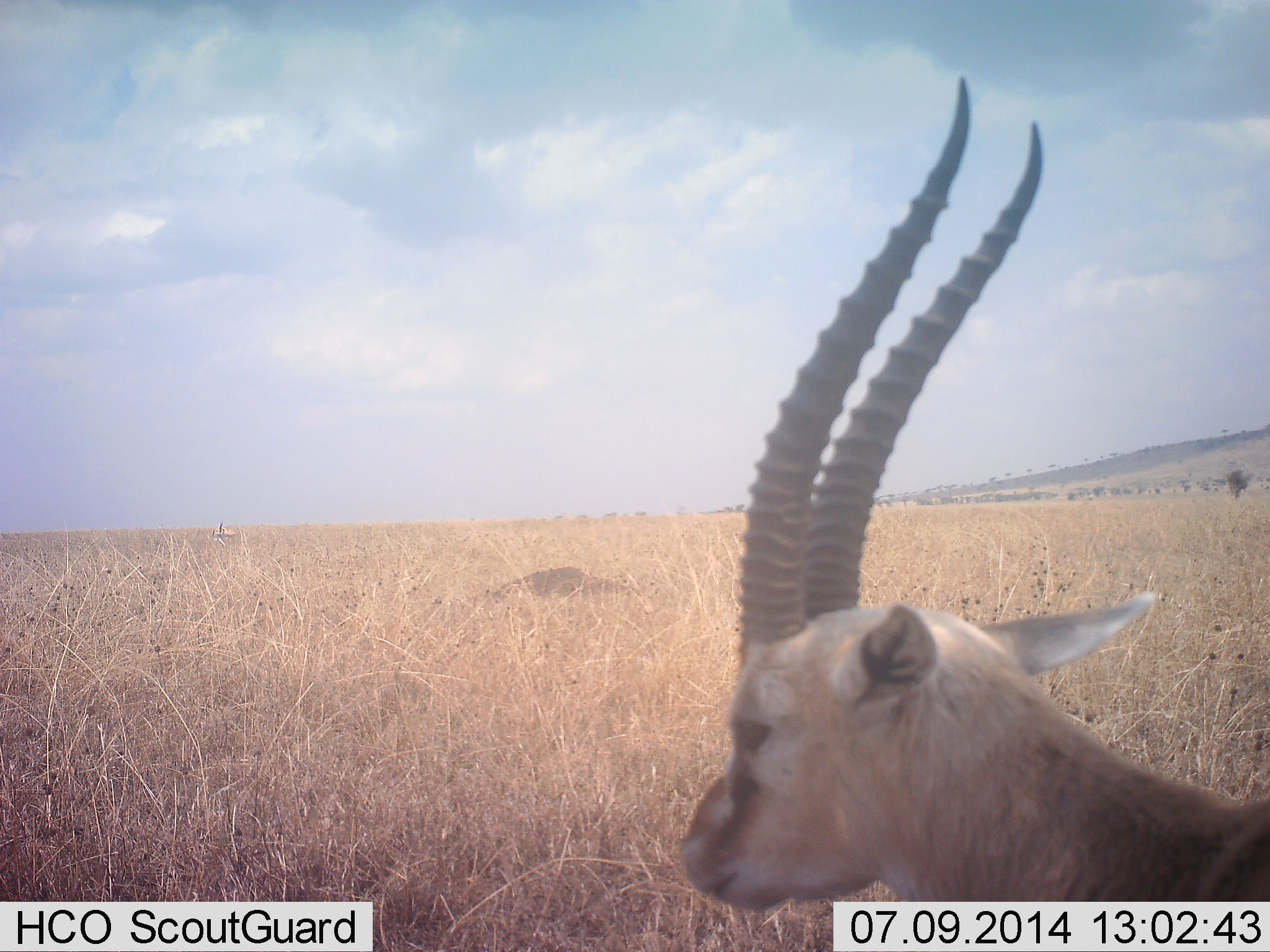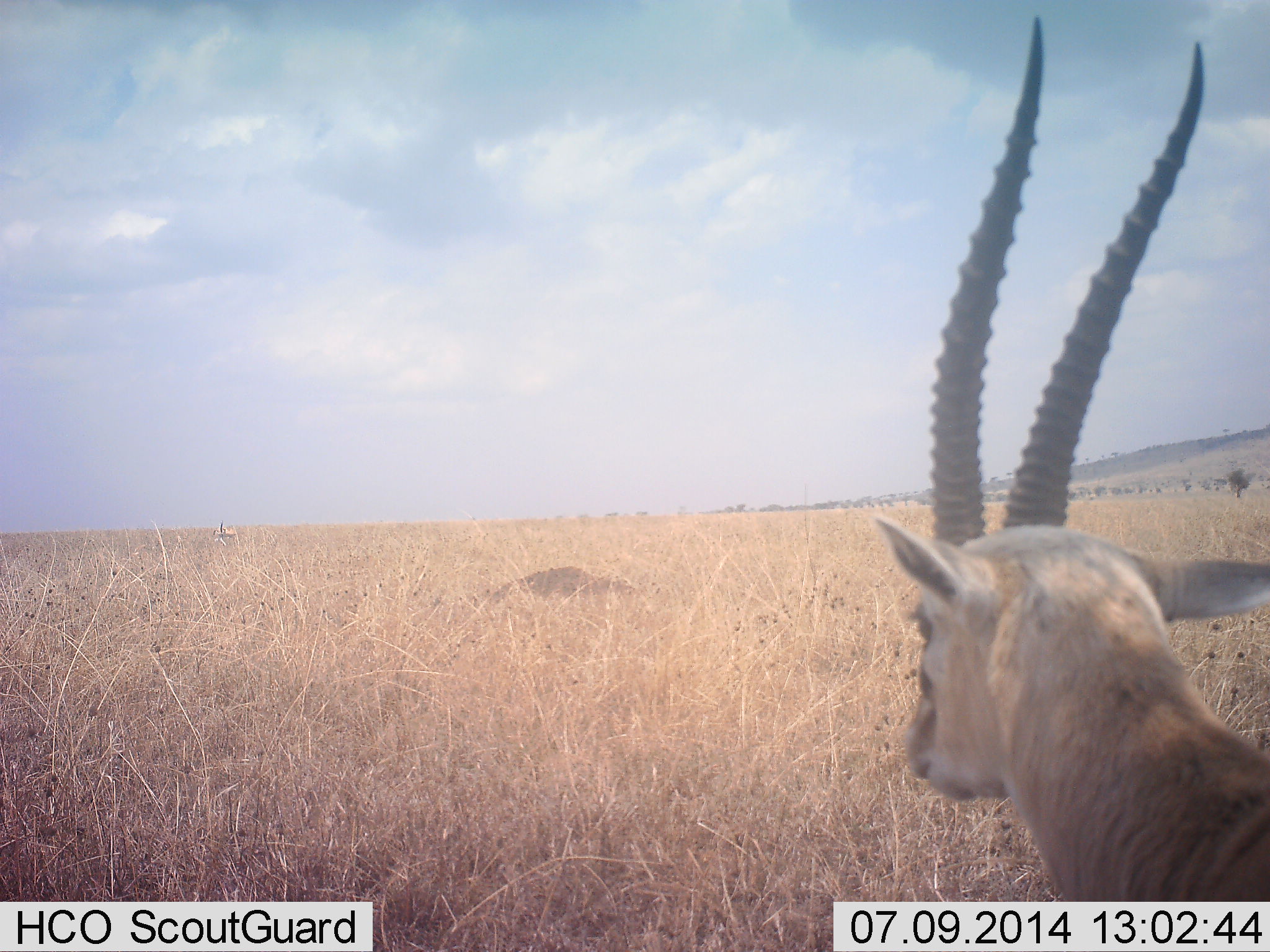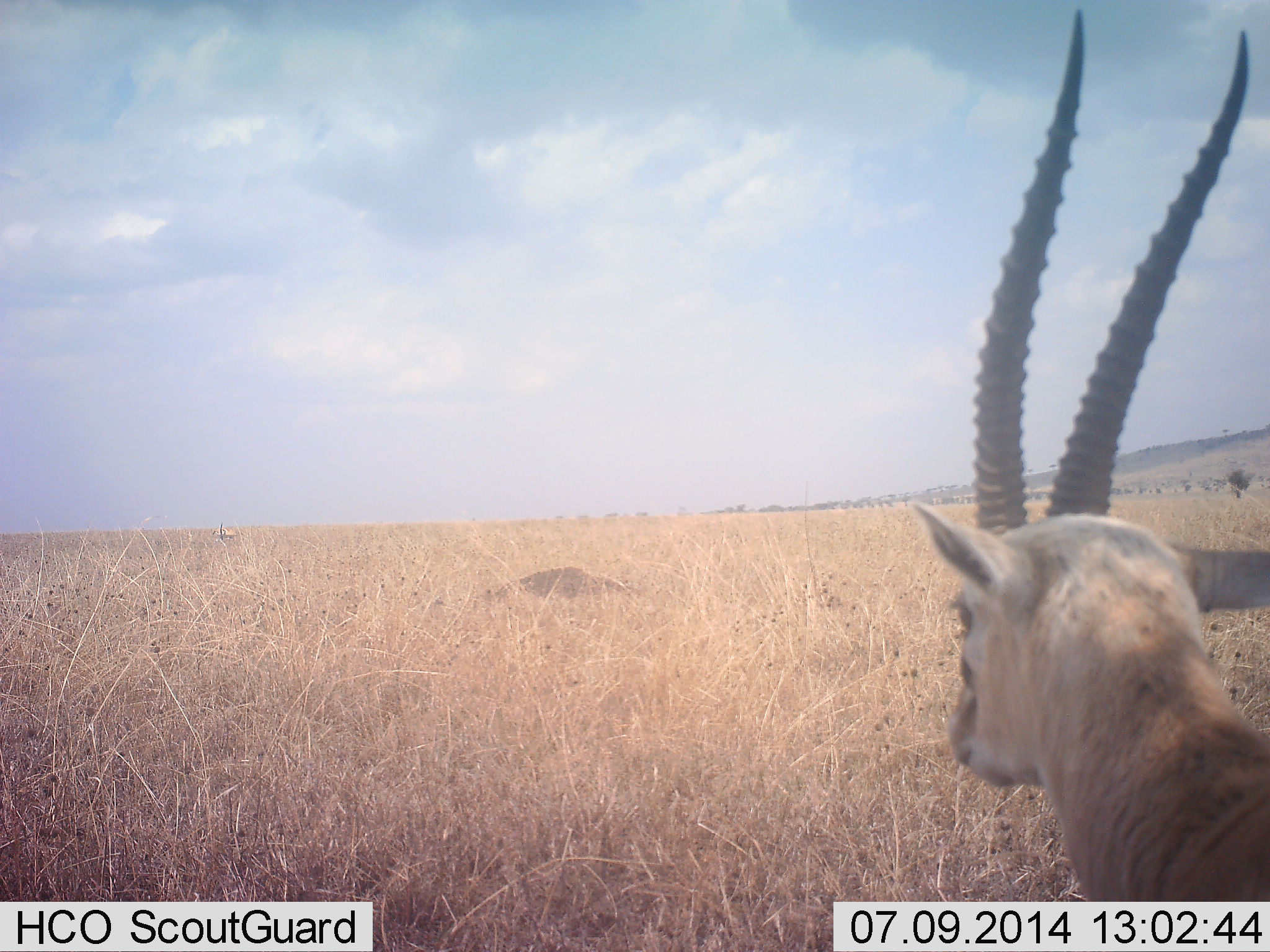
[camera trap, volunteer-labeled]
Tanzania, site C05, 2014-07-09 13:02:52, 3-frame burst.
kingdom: Animalia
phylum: Chordata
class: Mammalia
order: Artiodactyla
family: Bovidae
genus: Eudorcas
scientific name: Eudorcas thomsonii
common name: thomson's gazelle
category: gazellethomsons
Gazellethomsons (thomson's gazelle) (Eudorcas thomsonii), count 1. Behavior (volunteer vote fractions): standing 80%, resting 10%, moving 10%, interacting 0%. Young present (vote fraction): 0%. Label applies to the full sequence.